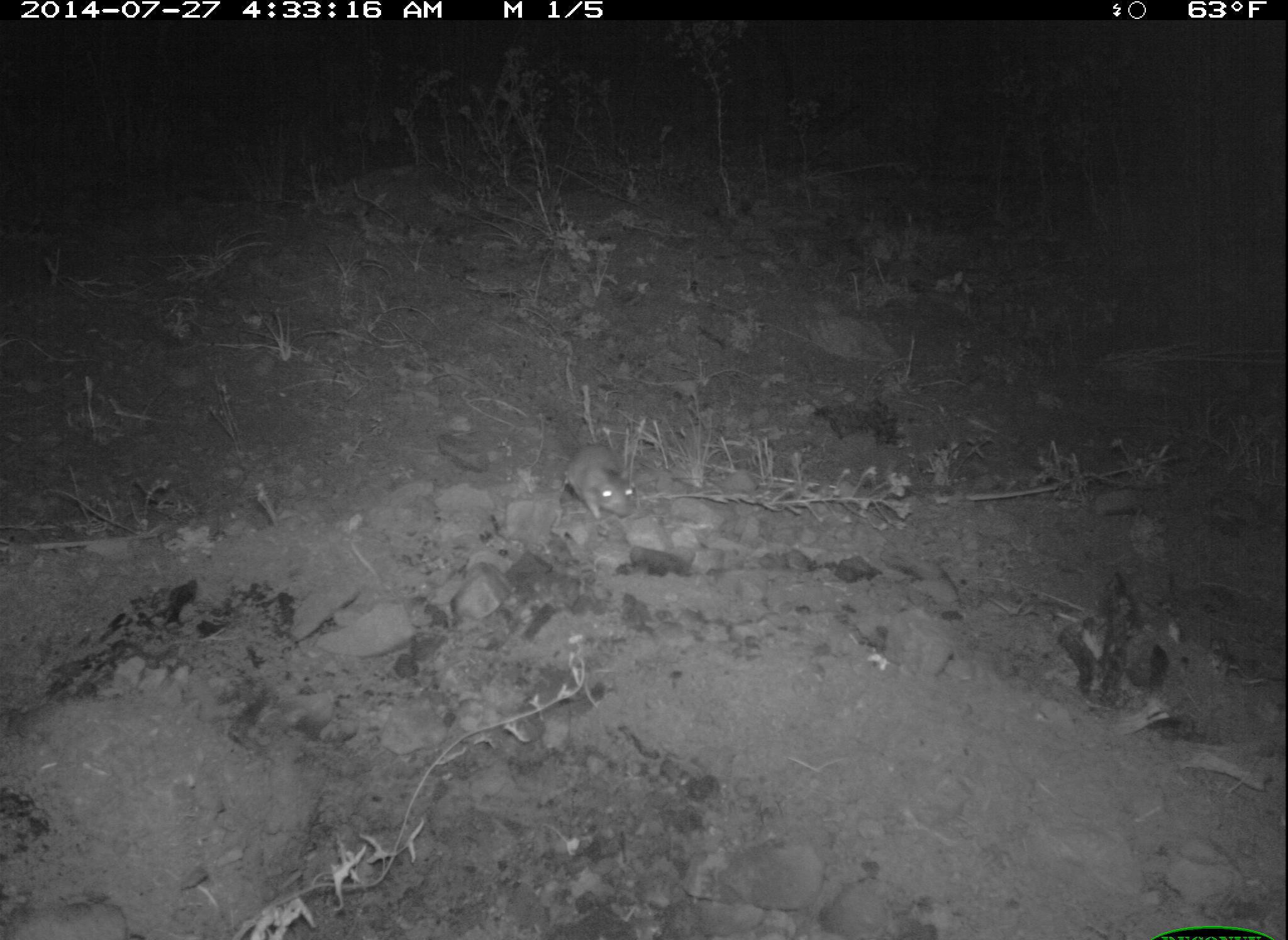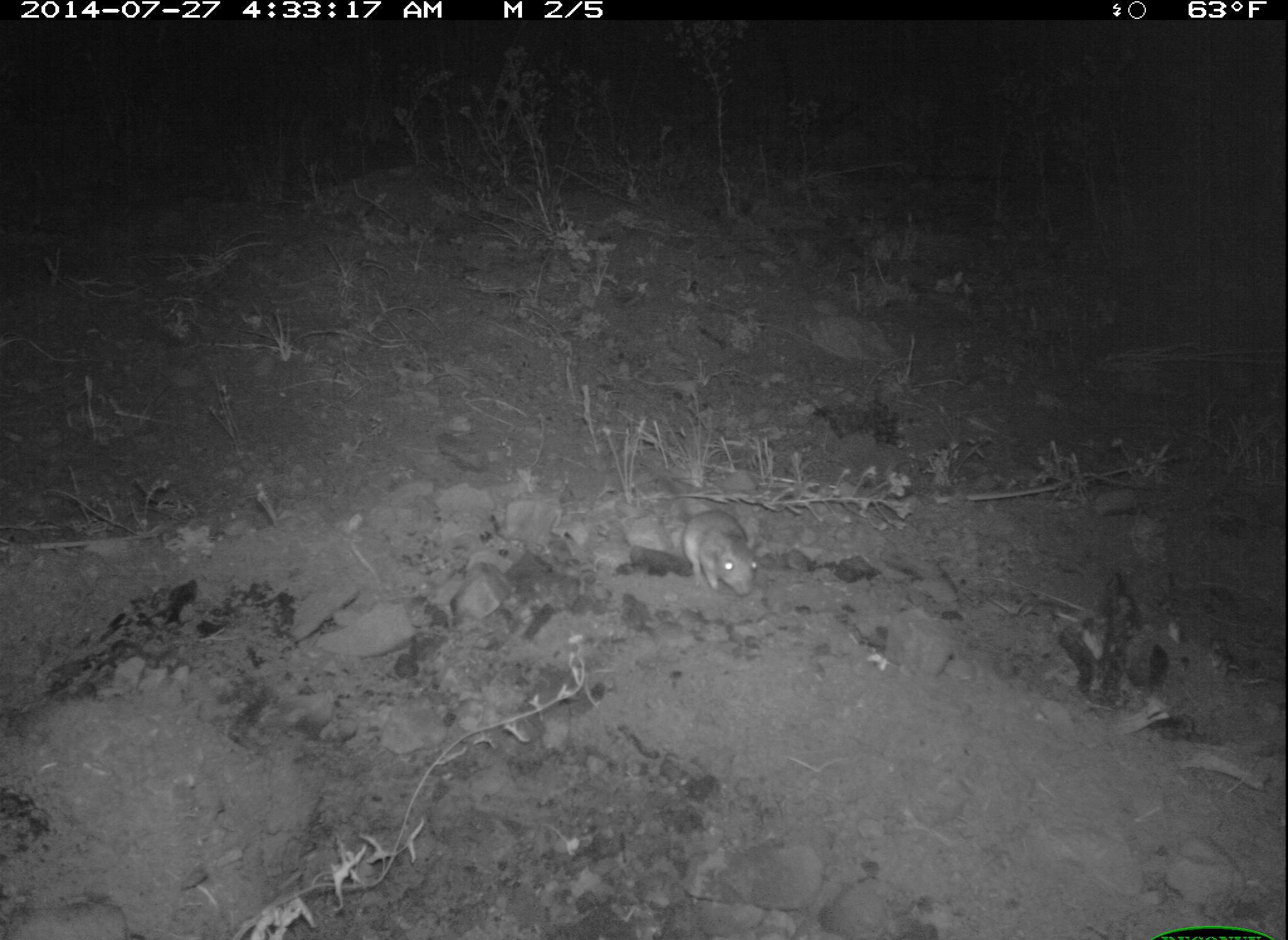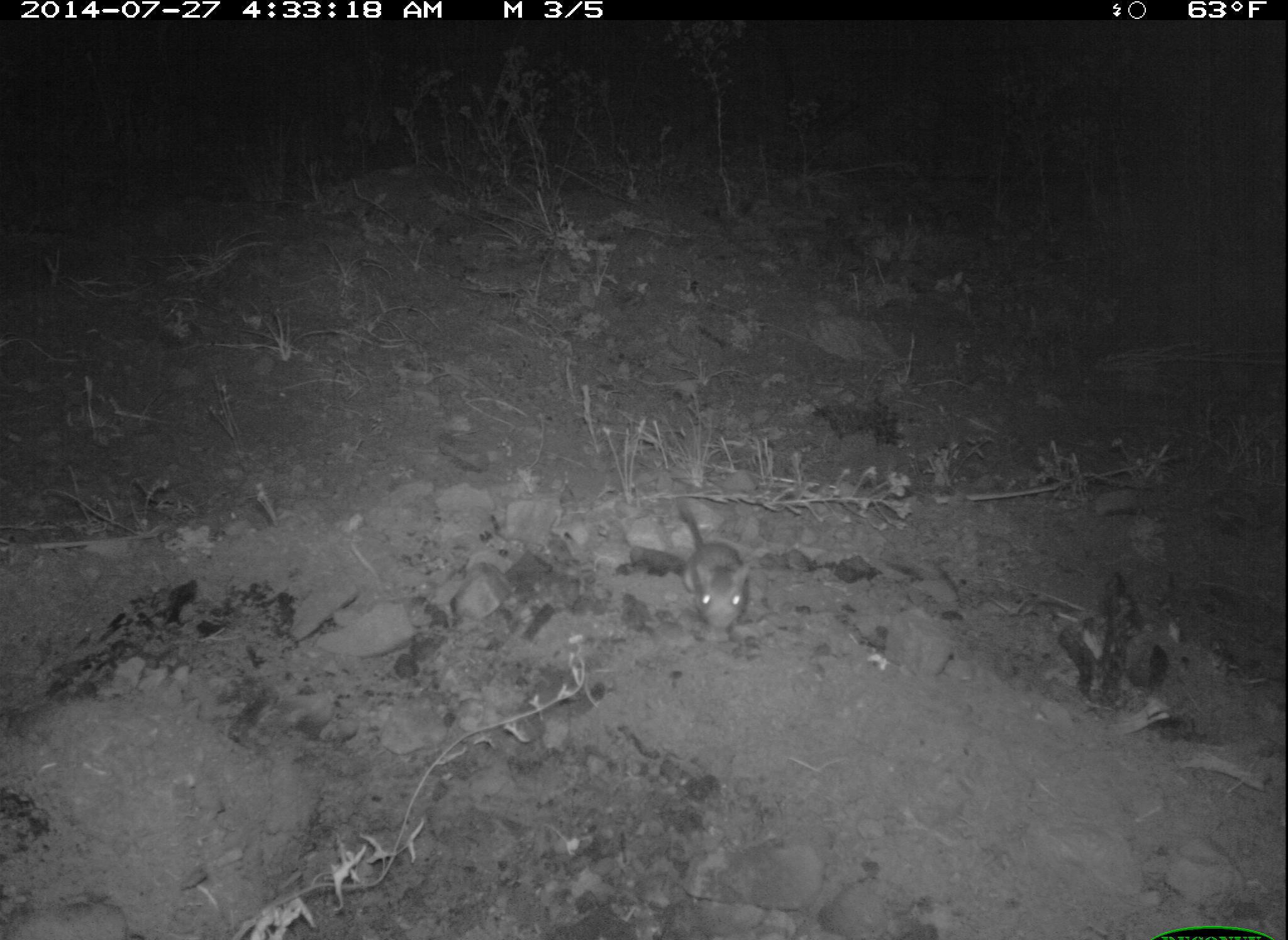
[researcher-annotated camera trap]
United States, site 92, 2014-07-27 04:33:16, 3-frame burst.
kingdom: Animalia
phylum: Chordata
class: Mammalia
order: Rodentia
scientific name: Rodentia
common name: rodent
Rodent (Rodentia).